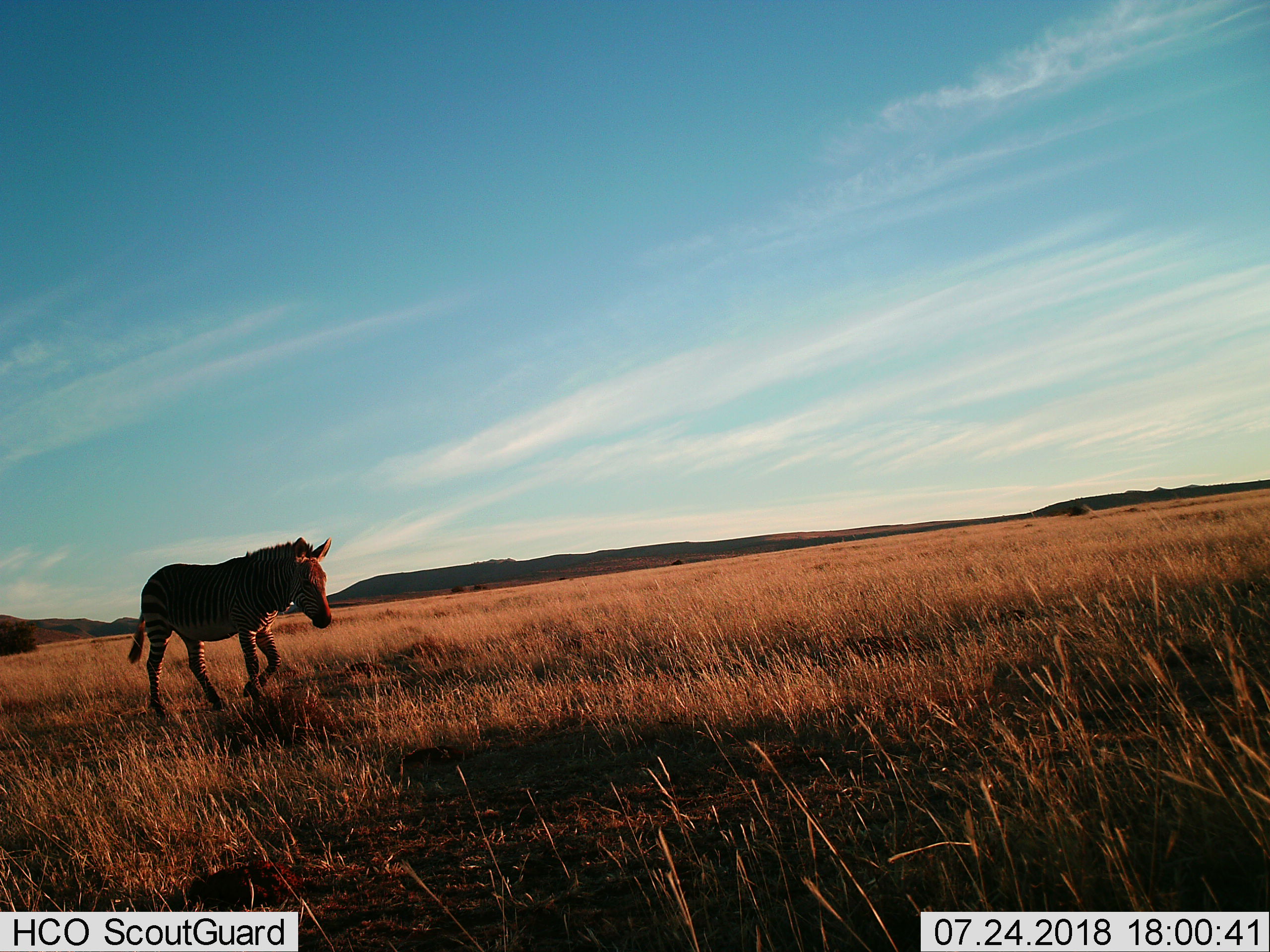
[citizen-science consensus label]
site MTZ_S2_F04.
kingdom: Animalia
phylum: Chordata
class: Mammalia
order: Perissodactyla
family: Equidae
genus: Equus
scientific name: Equus zebra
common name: mountain zebra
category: zebramountain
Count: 1.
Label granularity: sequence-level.